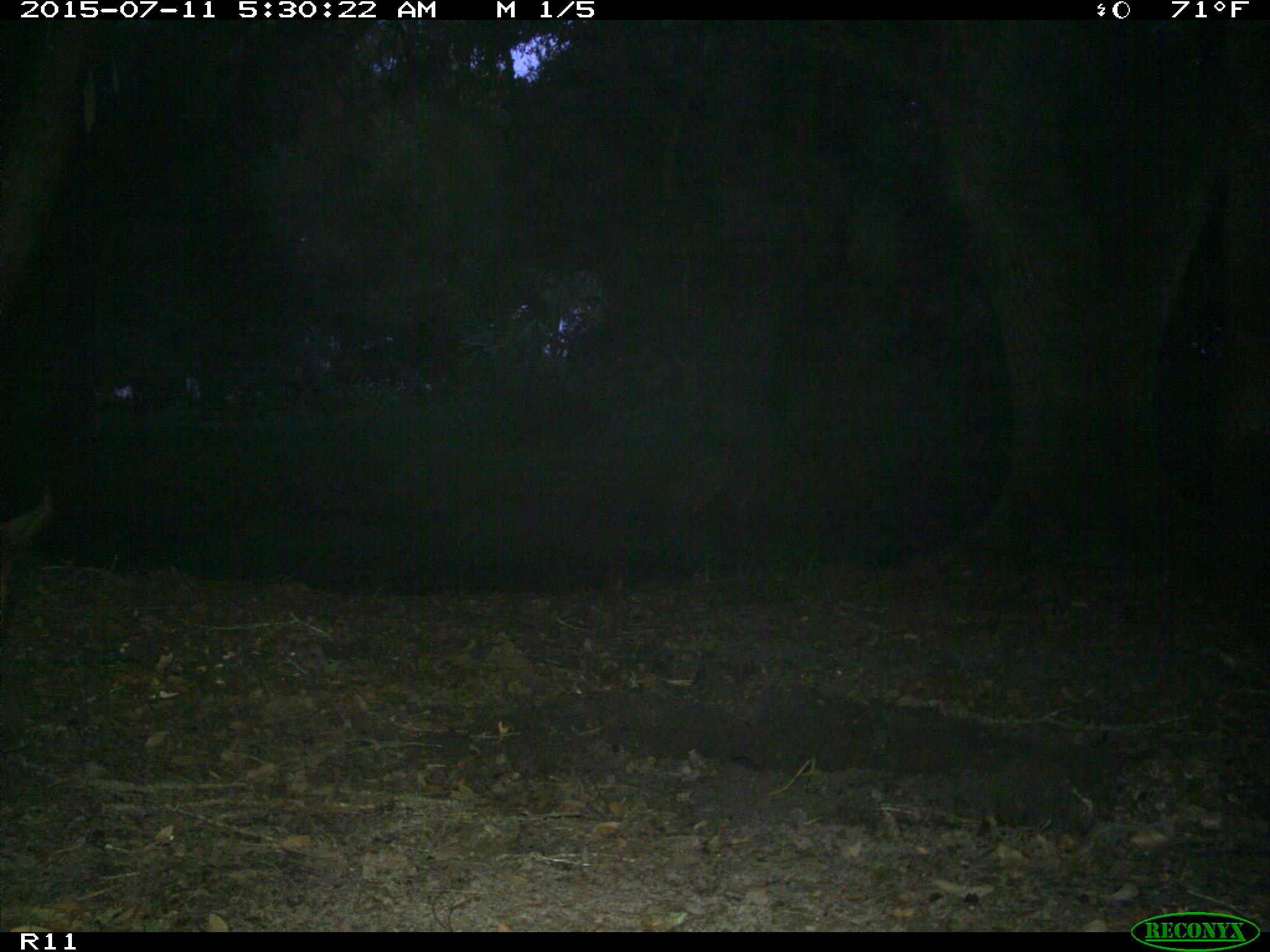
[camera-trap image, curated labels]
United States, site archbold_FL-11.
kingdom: Animalia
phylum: Chordata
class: Mammalia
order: Artiodactyla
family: Suidae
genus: Sus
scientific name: Sus scrofa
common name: wild boar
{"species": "Sus scrofa (wild boar)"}